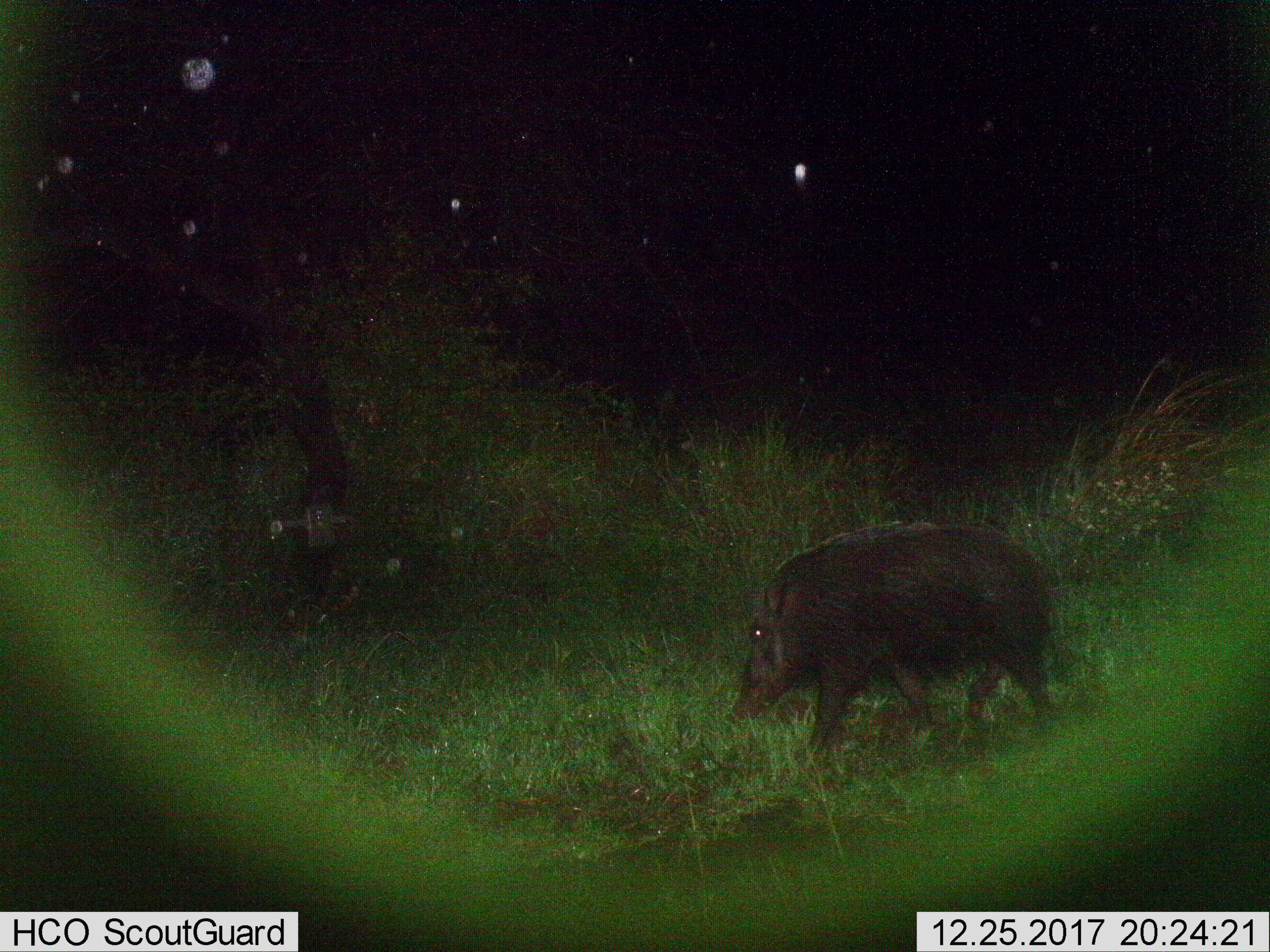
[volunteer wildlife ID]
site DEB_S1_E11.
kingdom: Animalia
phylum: Chordata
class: Mammalia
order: Artiodactyla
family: Suidae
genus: Potamochoerus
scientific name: Potamochoerus larvatus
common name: bushpig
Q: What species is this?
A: Bushpig (Potamochoerus larvatus).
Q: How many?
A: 1.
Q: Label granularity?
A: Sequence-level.